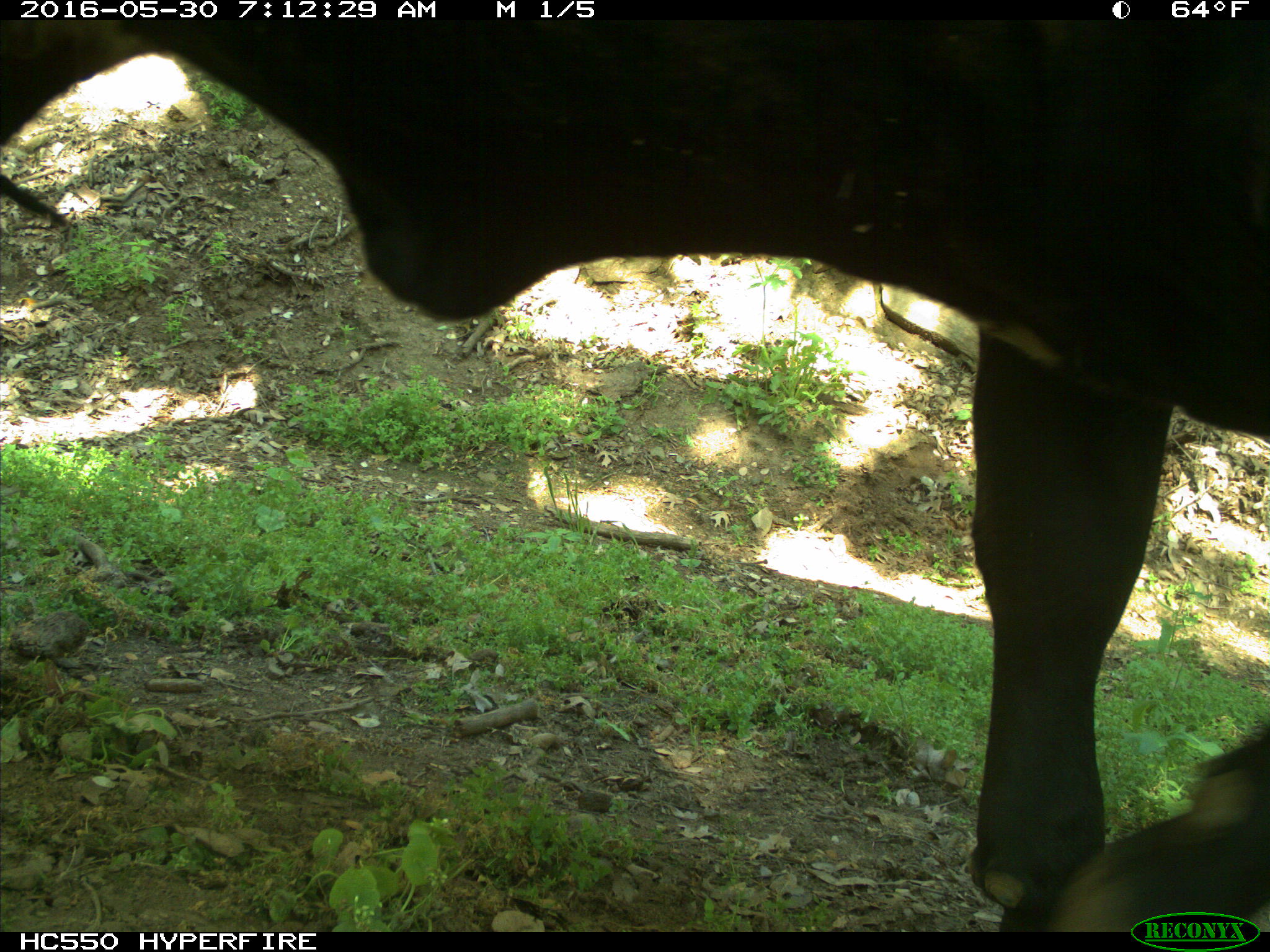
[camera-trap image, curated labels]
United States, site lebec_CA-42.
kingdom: Animalia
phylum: Chordata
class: Mammalia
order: Artiodactyla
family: Bovidae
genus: Bos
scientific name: Bos taurus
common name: domestic cow